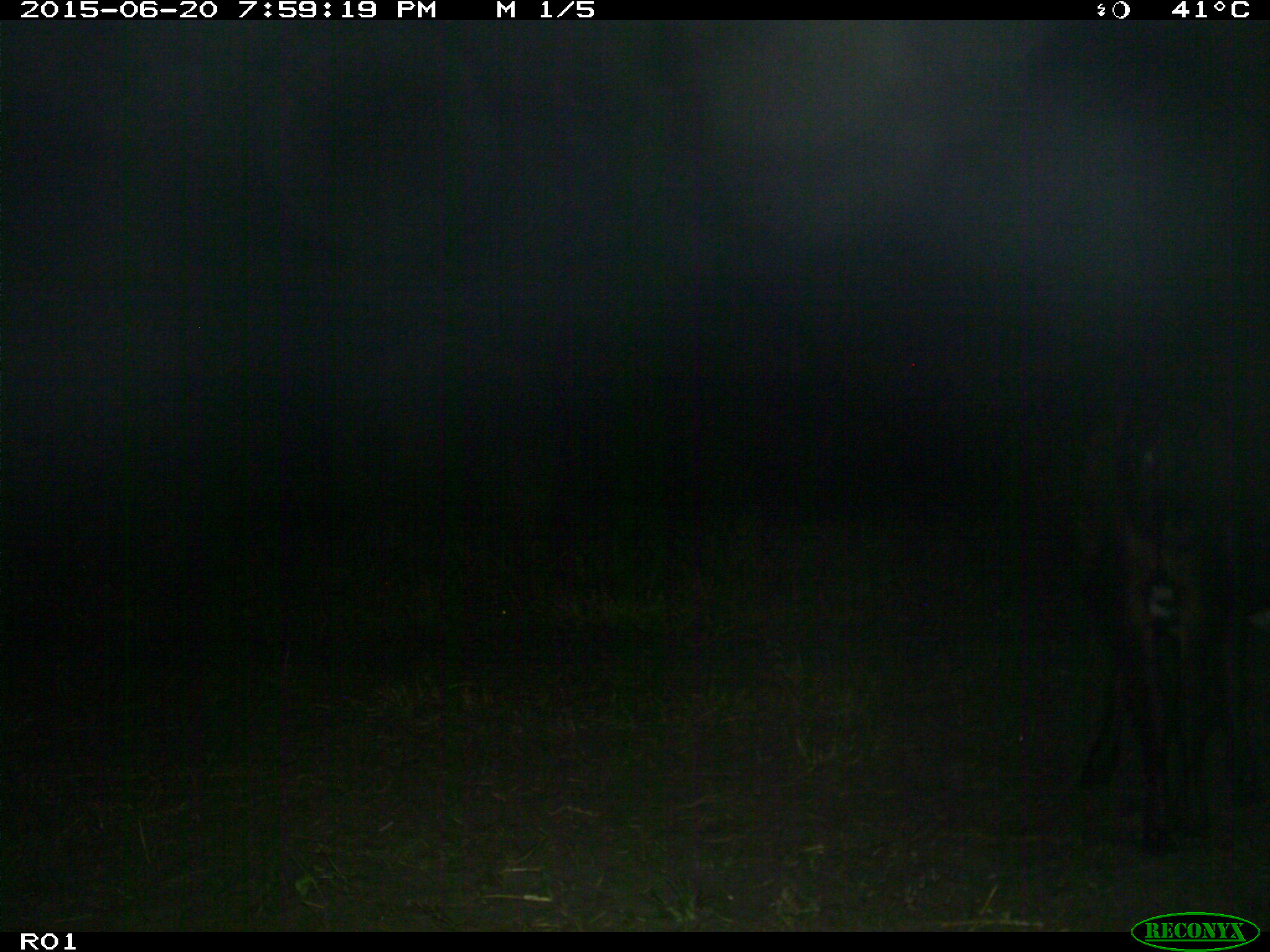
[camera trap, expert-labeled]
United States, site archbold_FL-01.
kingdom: Animalia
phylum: Chordata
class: Mammalia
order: Artiodactyla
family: Bovidae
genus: Bos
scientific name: Bos taurus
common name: domestic cow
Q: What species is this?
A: Bos taurus (domestic cow).